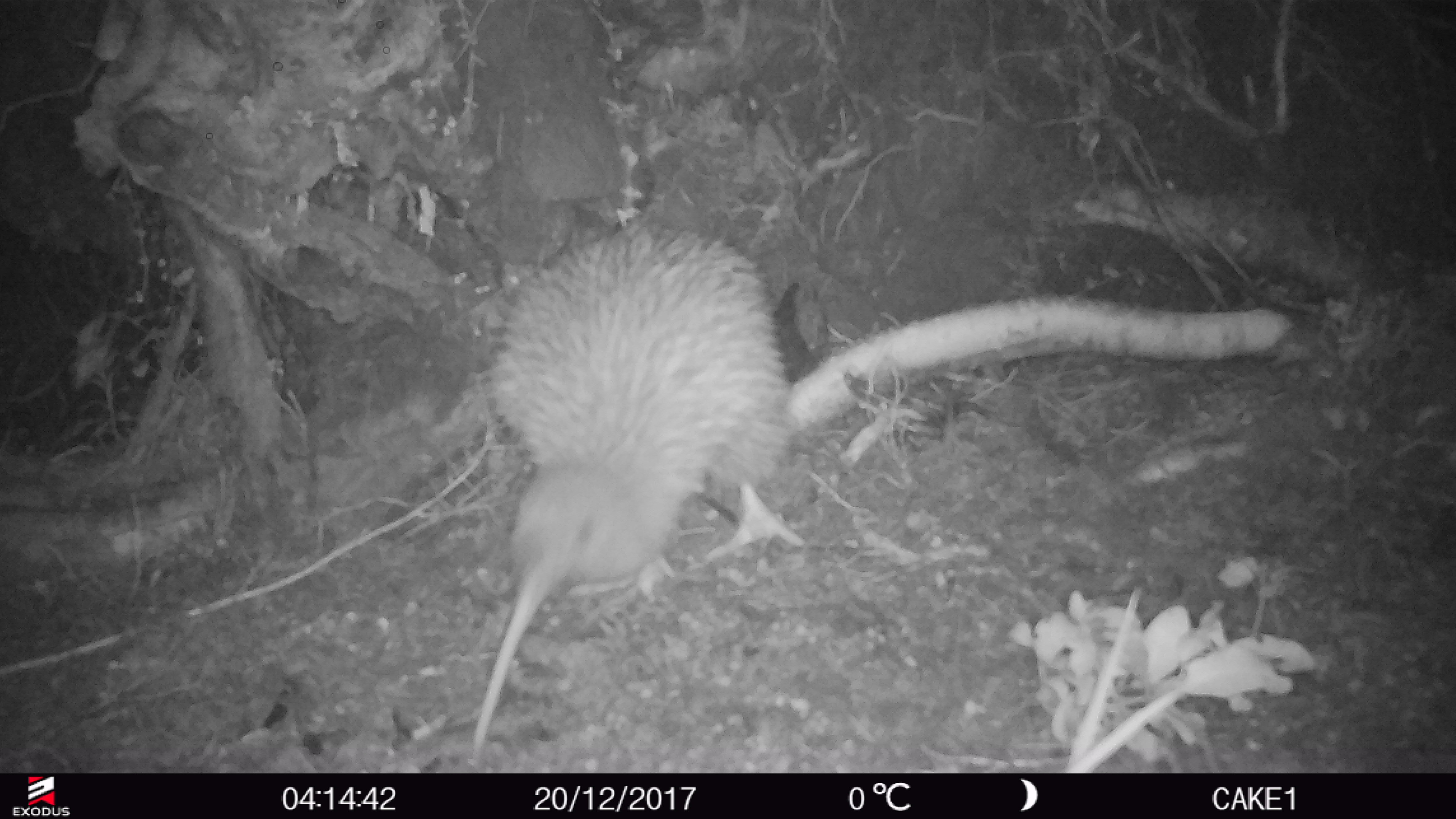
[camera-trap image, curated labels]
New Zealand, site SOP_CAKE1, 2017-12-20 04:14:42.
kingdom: Animalia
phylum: Chordata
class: Aves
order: Apterygiformes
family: Apterygidae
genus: Apteryx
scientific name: Apteryx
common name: kiwi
Kiwi (Apteryx).